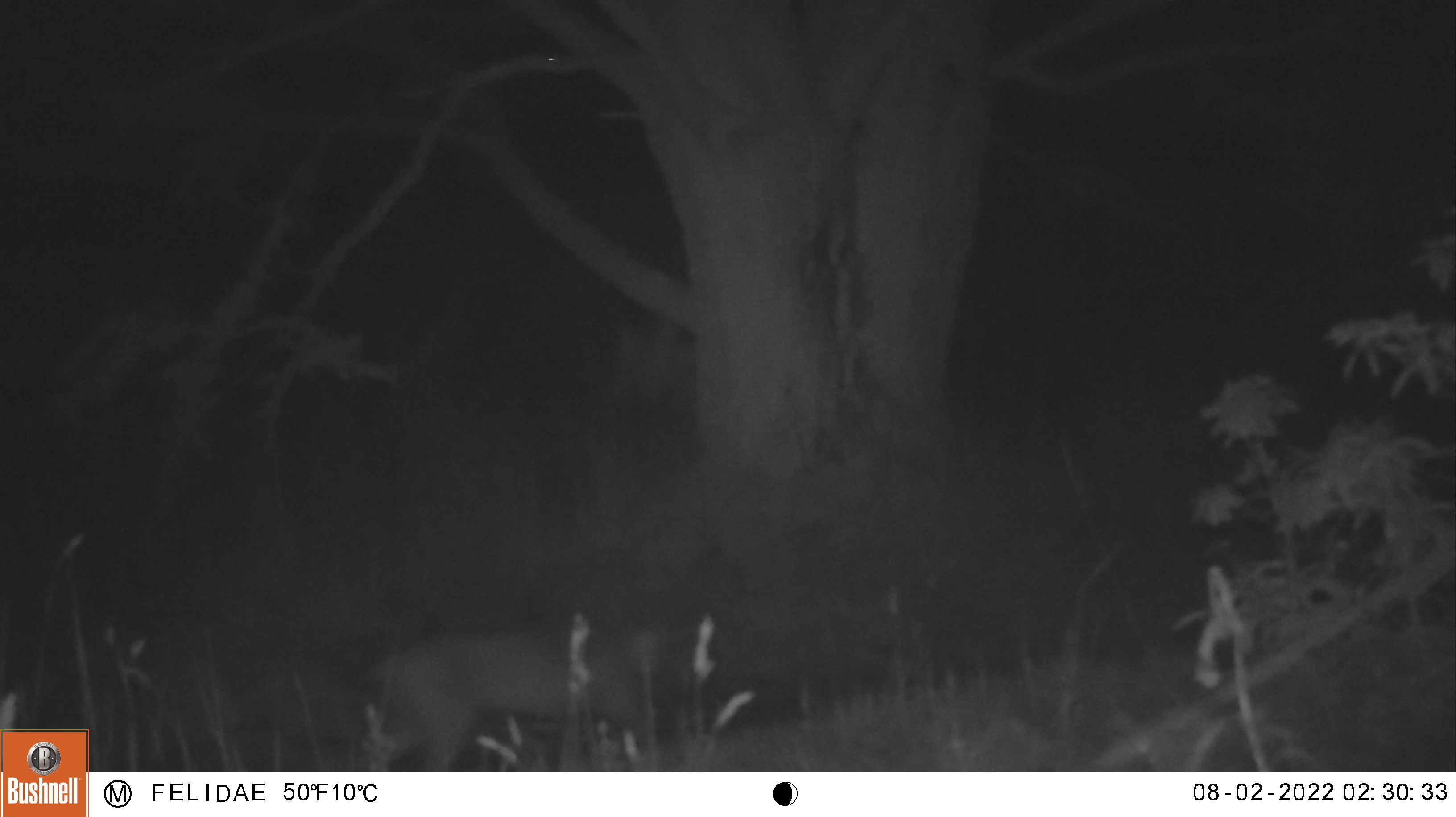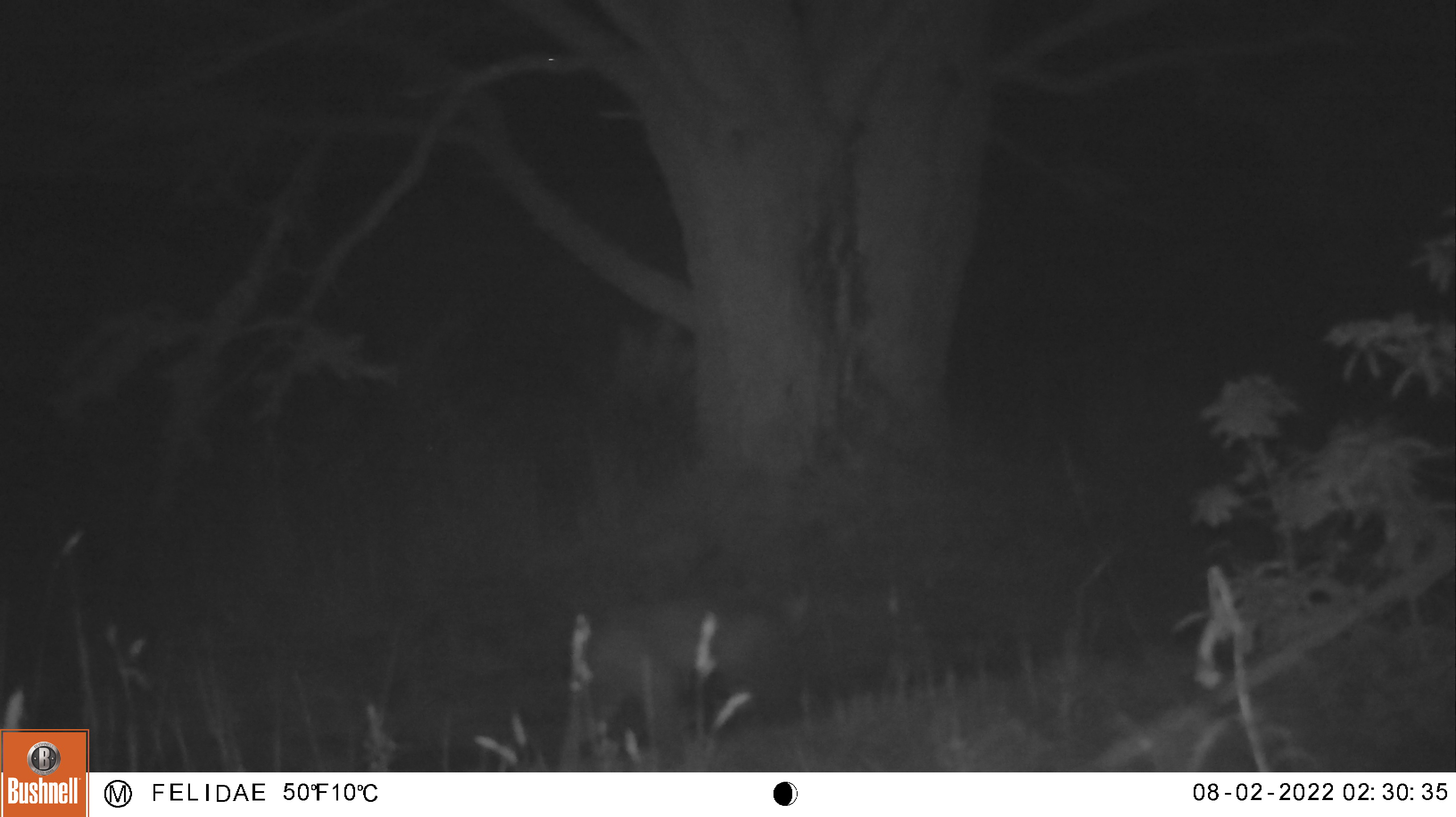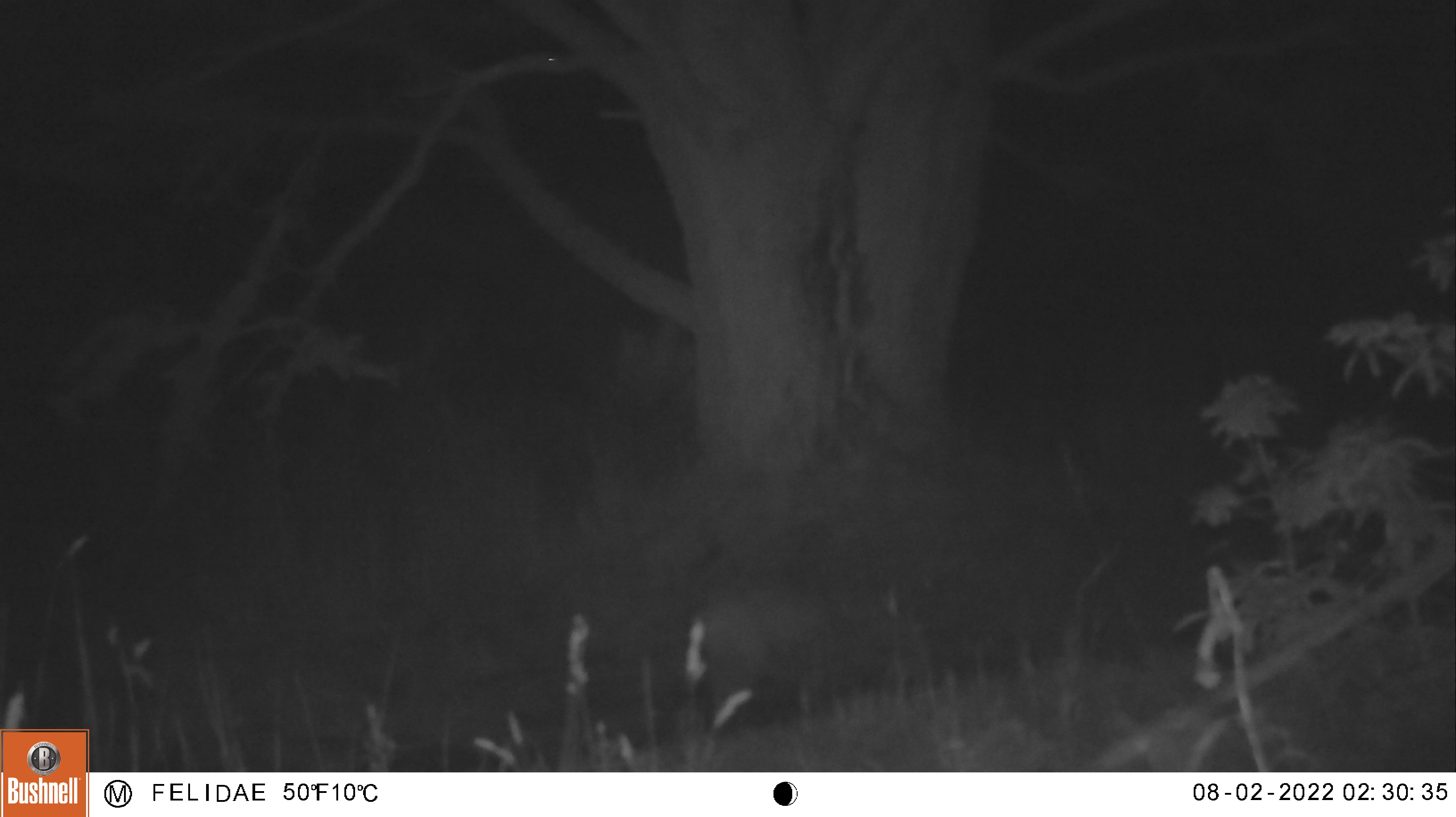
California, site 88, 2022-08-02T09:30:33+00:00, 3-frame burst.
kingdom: Animalia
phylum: Chordata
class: Mammalia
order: Carnivora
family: Felidae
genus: Puma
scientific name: Puma concolor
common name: puma